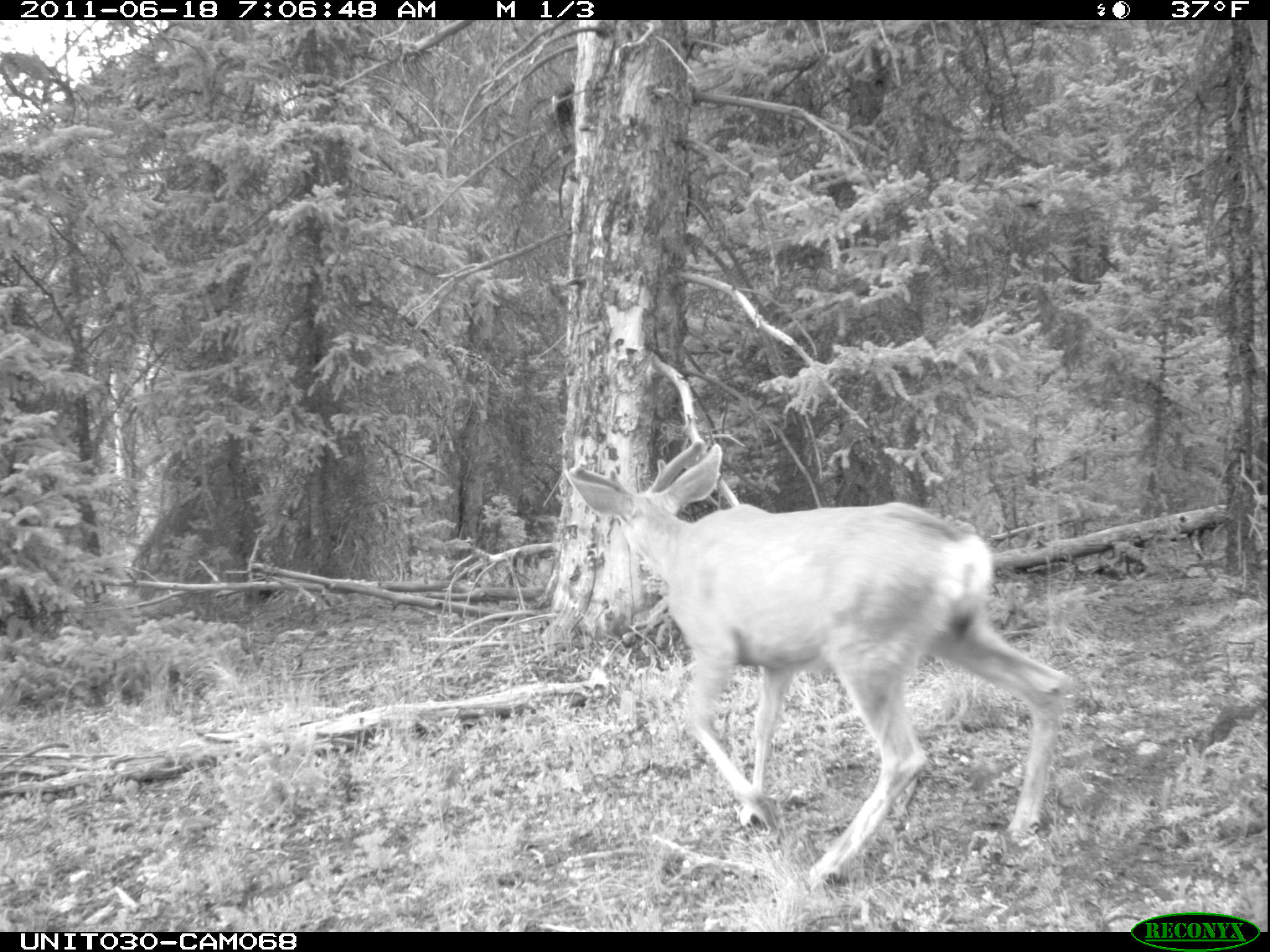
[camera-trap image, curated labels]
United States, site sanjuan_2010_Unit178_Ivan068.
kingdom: Animalia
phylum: Chordata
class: Mammalia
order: Artiodactyla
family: Cervidae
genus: Odocoileus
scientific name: Odocoileus hemionus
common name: mule deer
Odocoileus hemionus (mule deer).